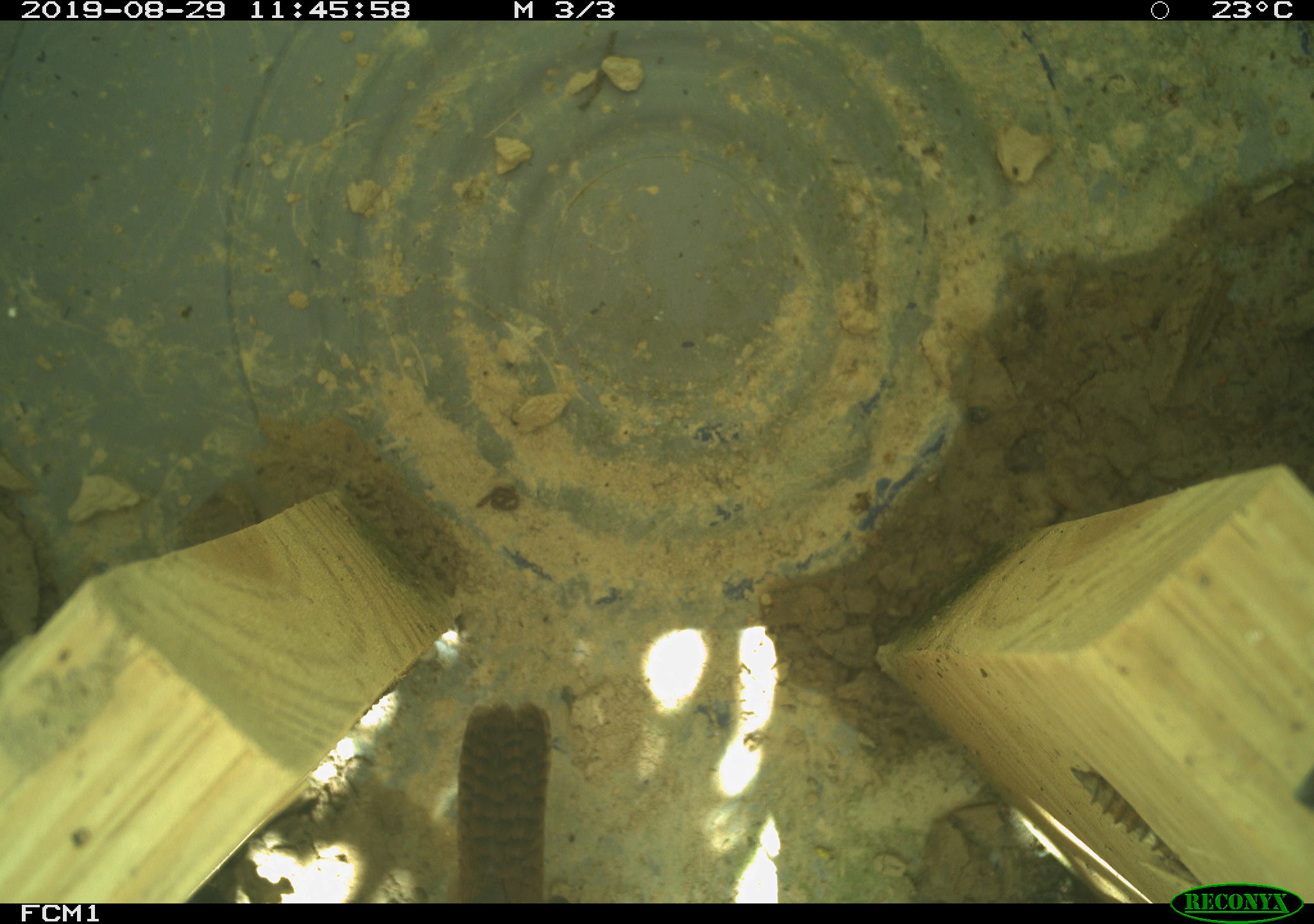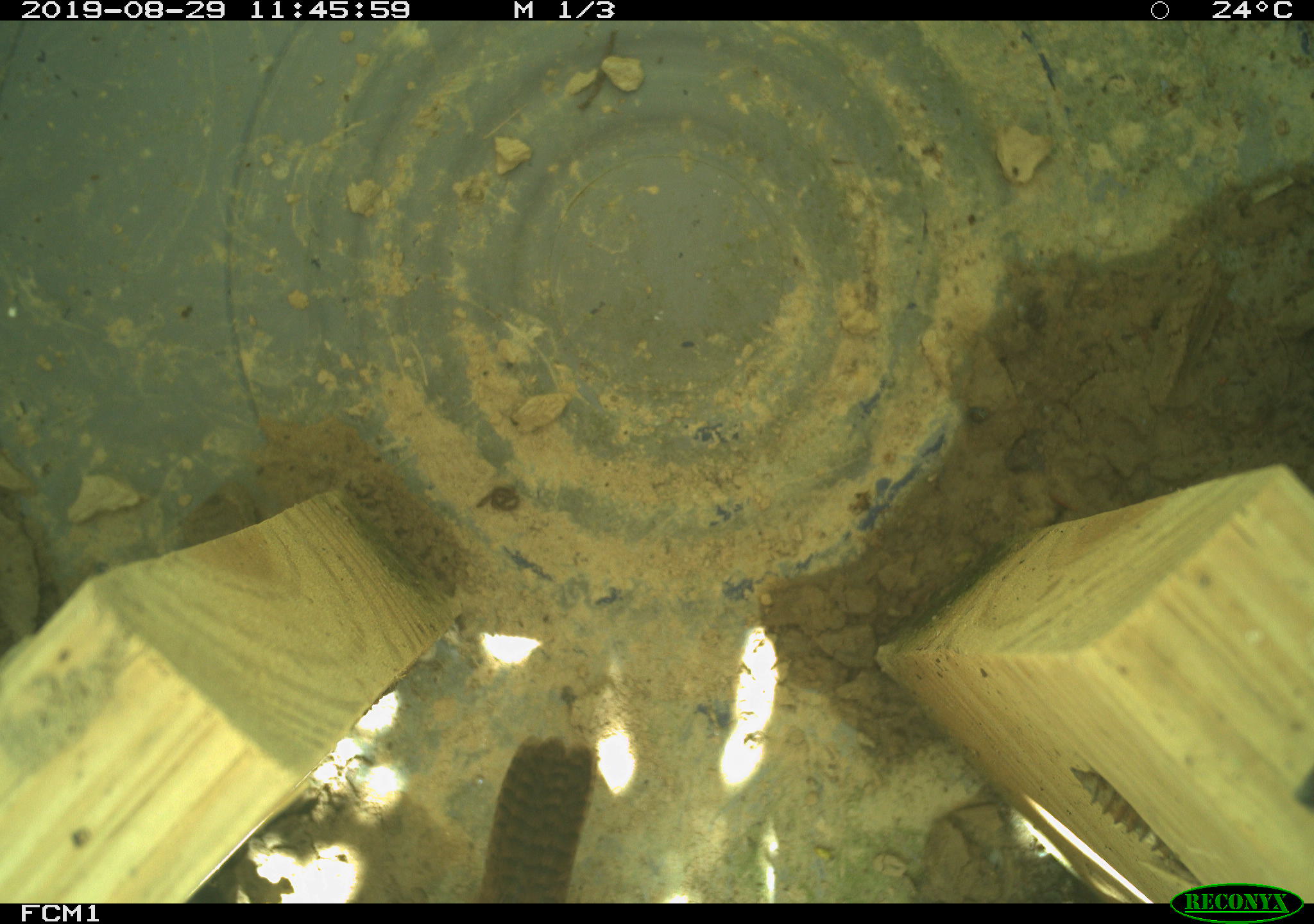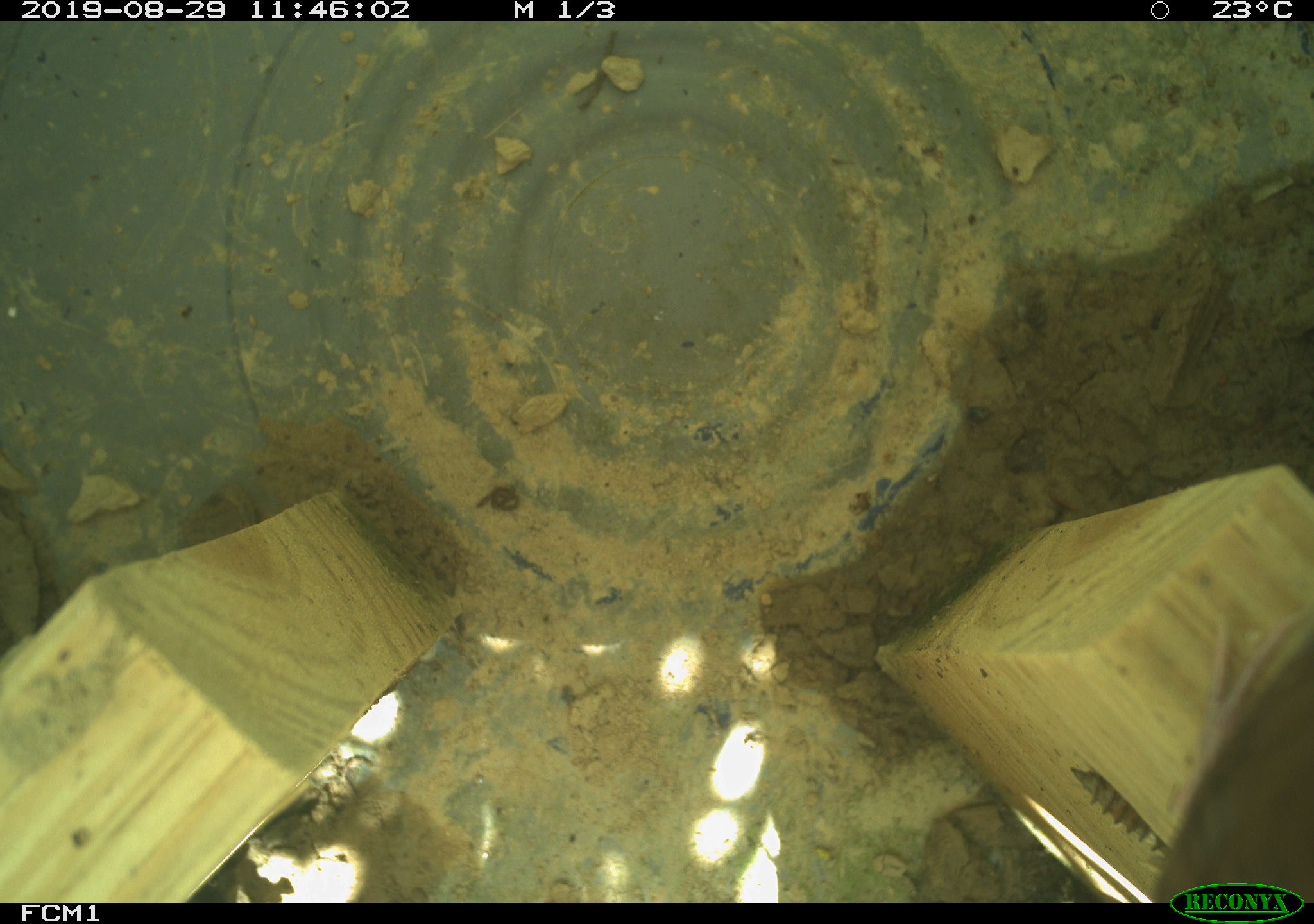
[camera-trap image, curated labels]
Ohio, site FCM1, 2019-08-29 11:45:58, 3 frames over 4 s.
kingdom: Animalia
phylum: Chordata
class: Aves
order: Passeriformes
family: Troglodytidae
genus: Troglodytes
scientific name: Troglodytes aedon aedon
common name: northern house wren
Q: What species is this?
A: Northern house wren (Troglodytes aedon aedon).